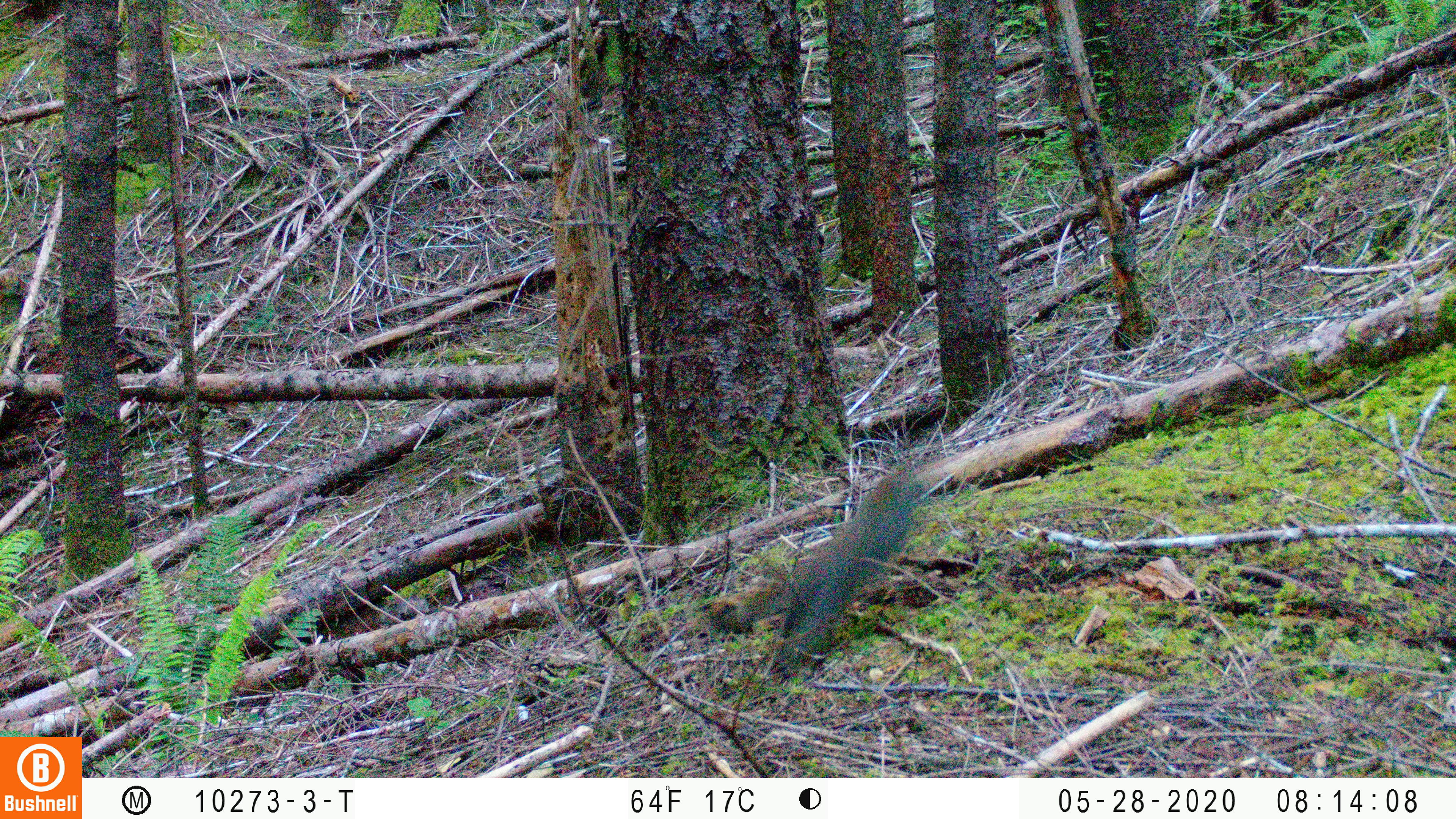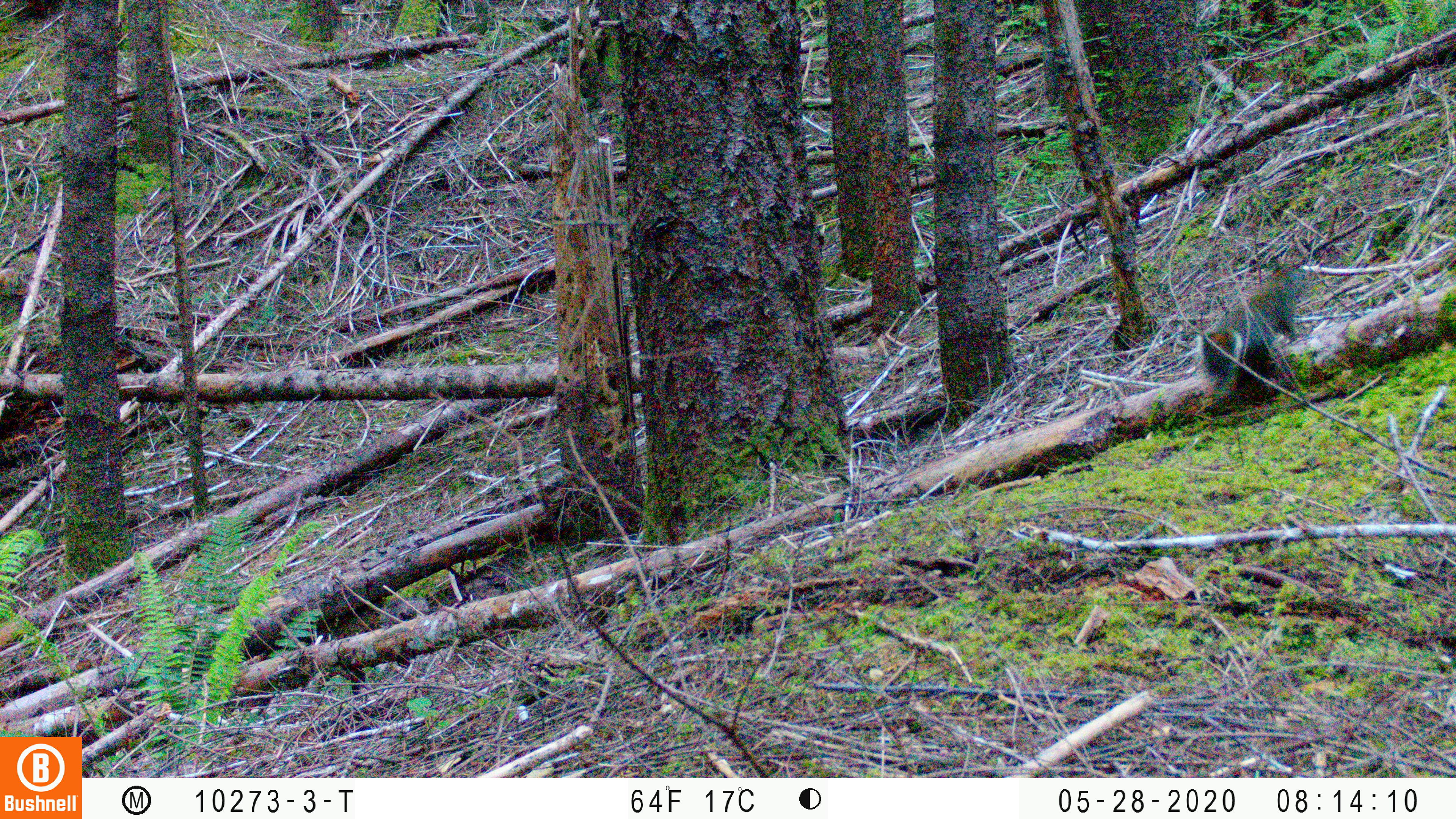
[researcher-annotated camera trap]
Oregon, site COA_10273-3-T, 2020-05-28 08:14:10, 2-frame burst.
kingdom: Animalia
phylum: Chordata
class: Mammalia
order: Rodentia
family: Sciuridae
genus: Tamiasciurus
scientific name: Tamiasciurus douglasii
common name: douglas squirrel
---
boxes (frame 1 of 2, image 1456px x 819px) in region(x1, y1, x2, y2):
douglas squirrel: region(707, 465, 928, 681)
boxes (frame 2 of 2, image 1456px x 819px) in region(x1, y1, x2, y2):
douglas squirrel: region(1191, 261, 1309, 402)